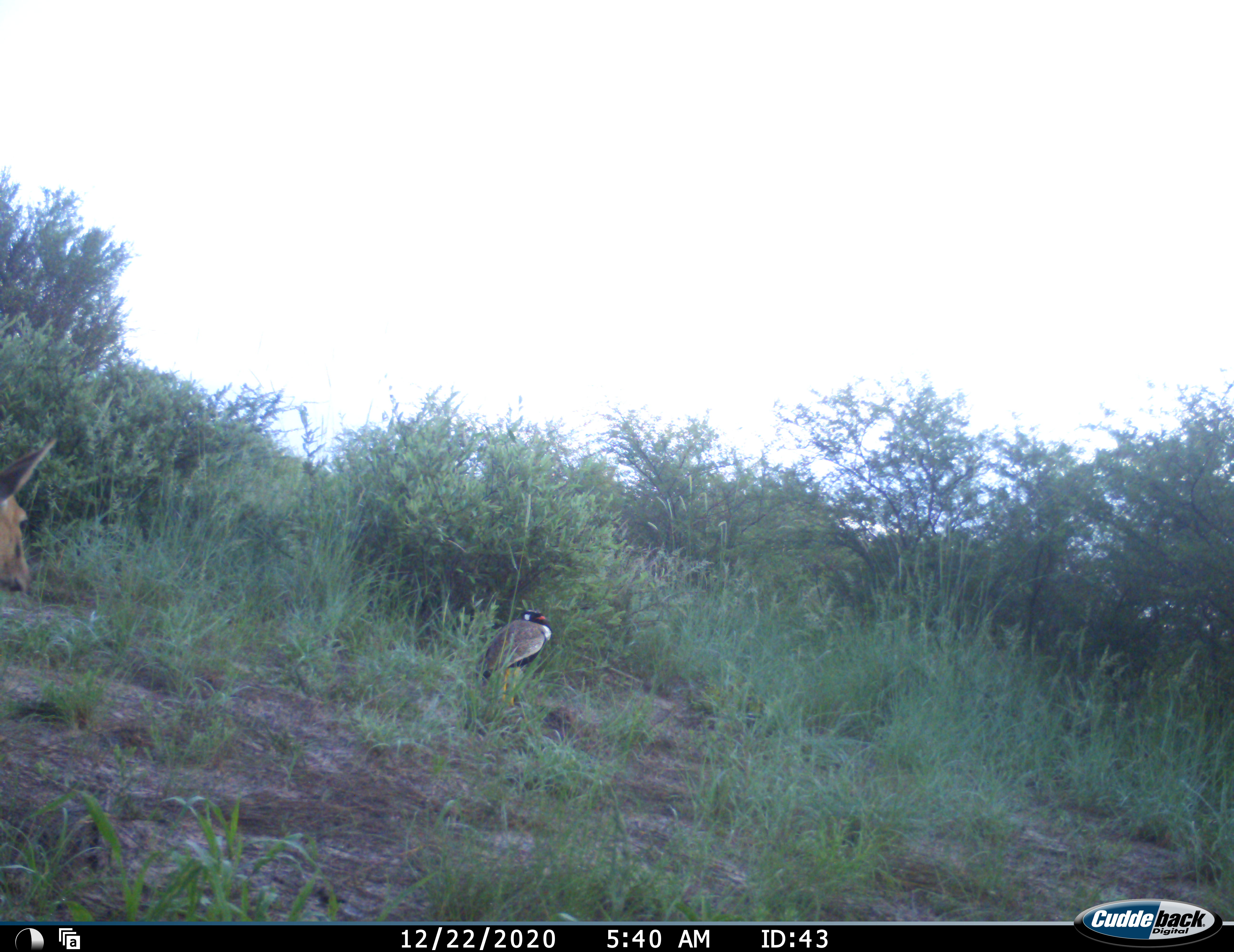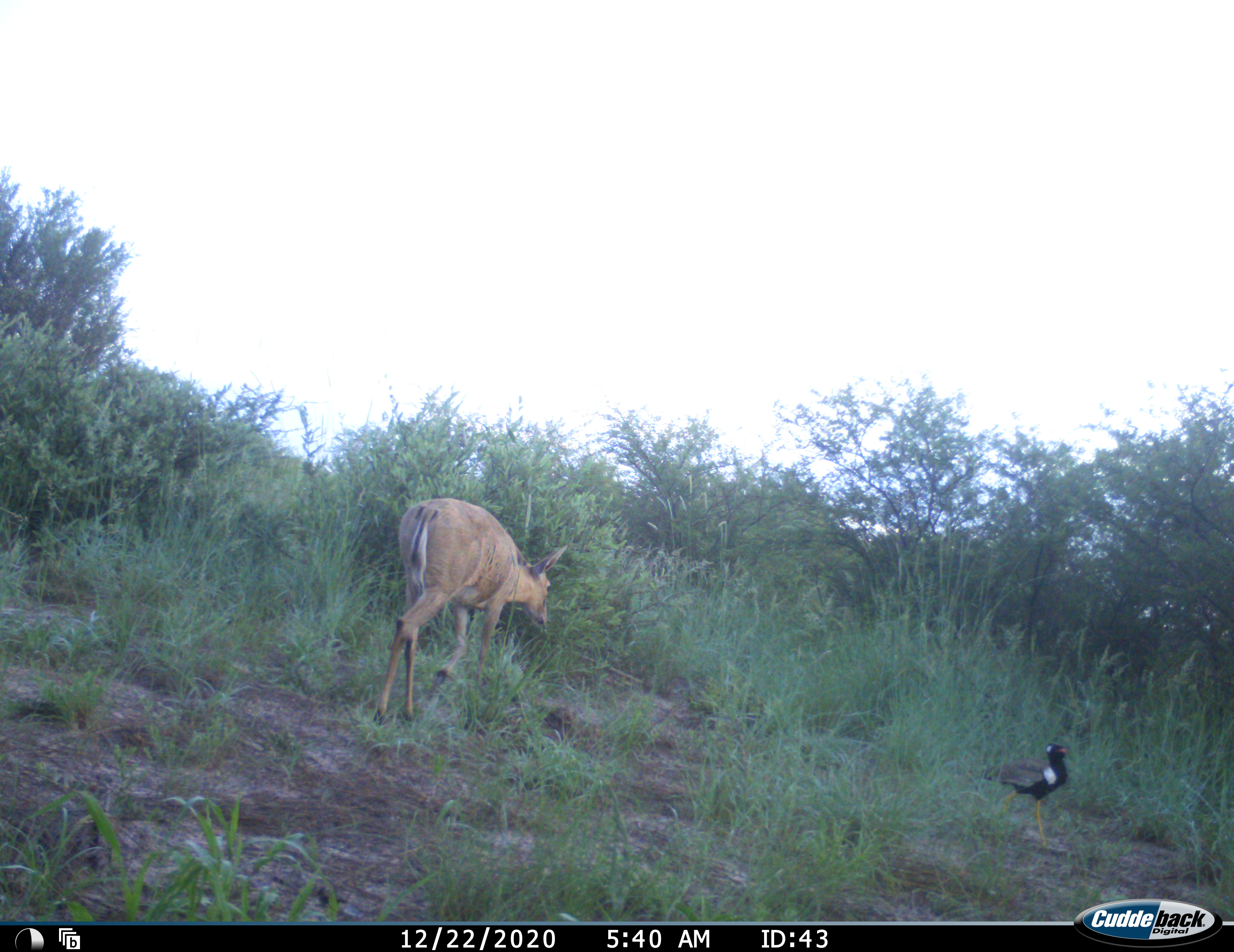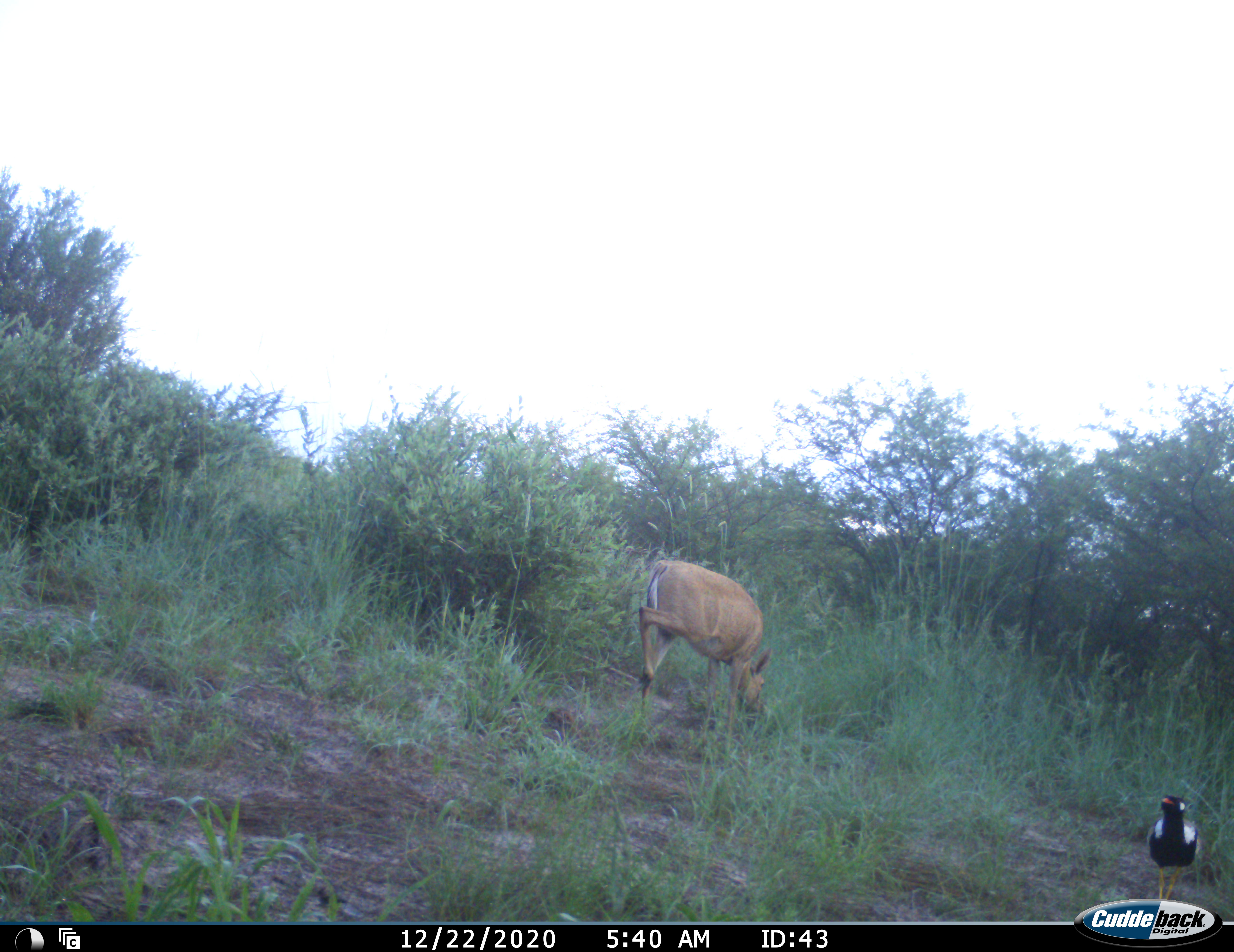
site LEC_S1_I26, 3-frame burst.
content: unidentified animal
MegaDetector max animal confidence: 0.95